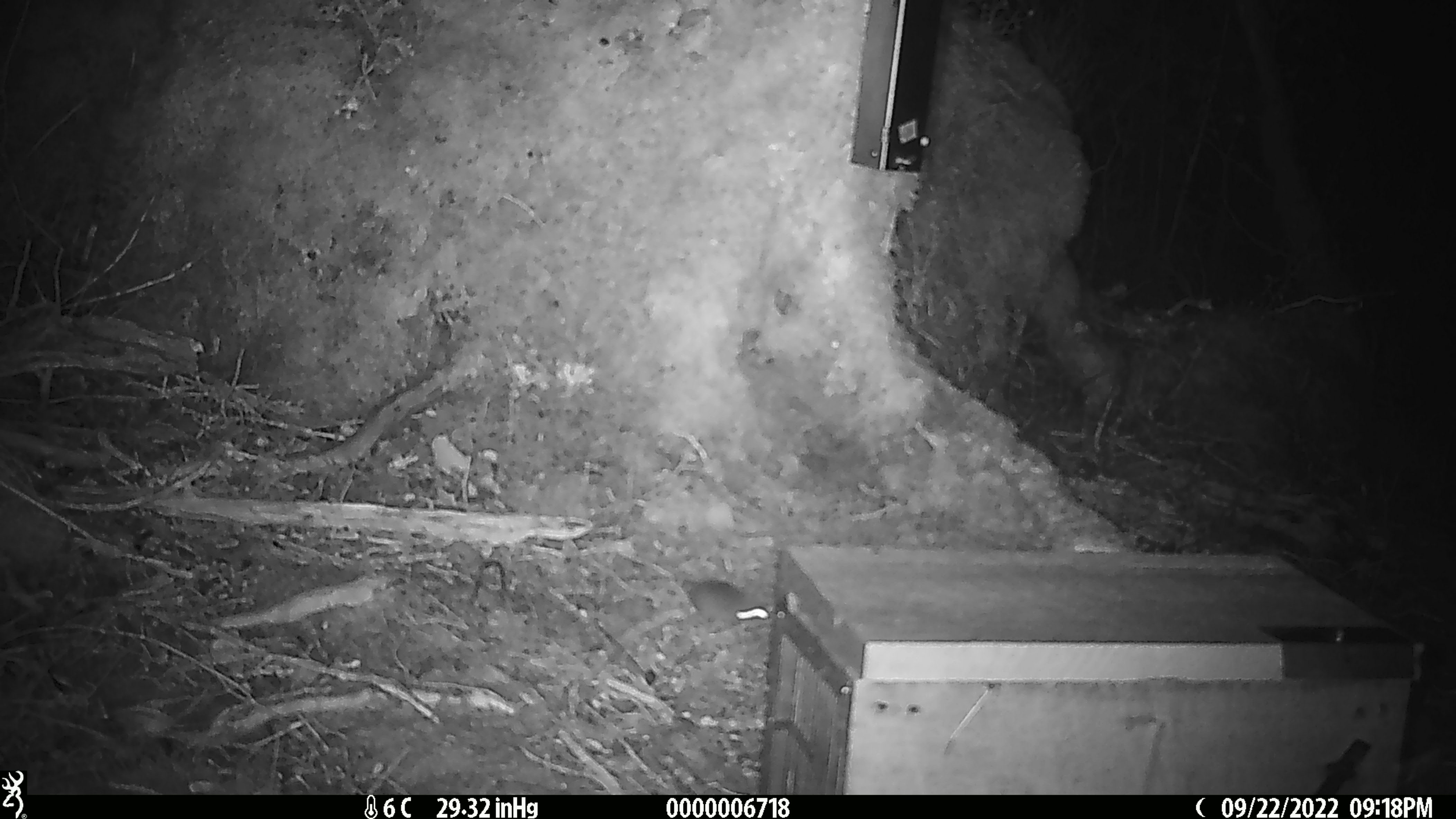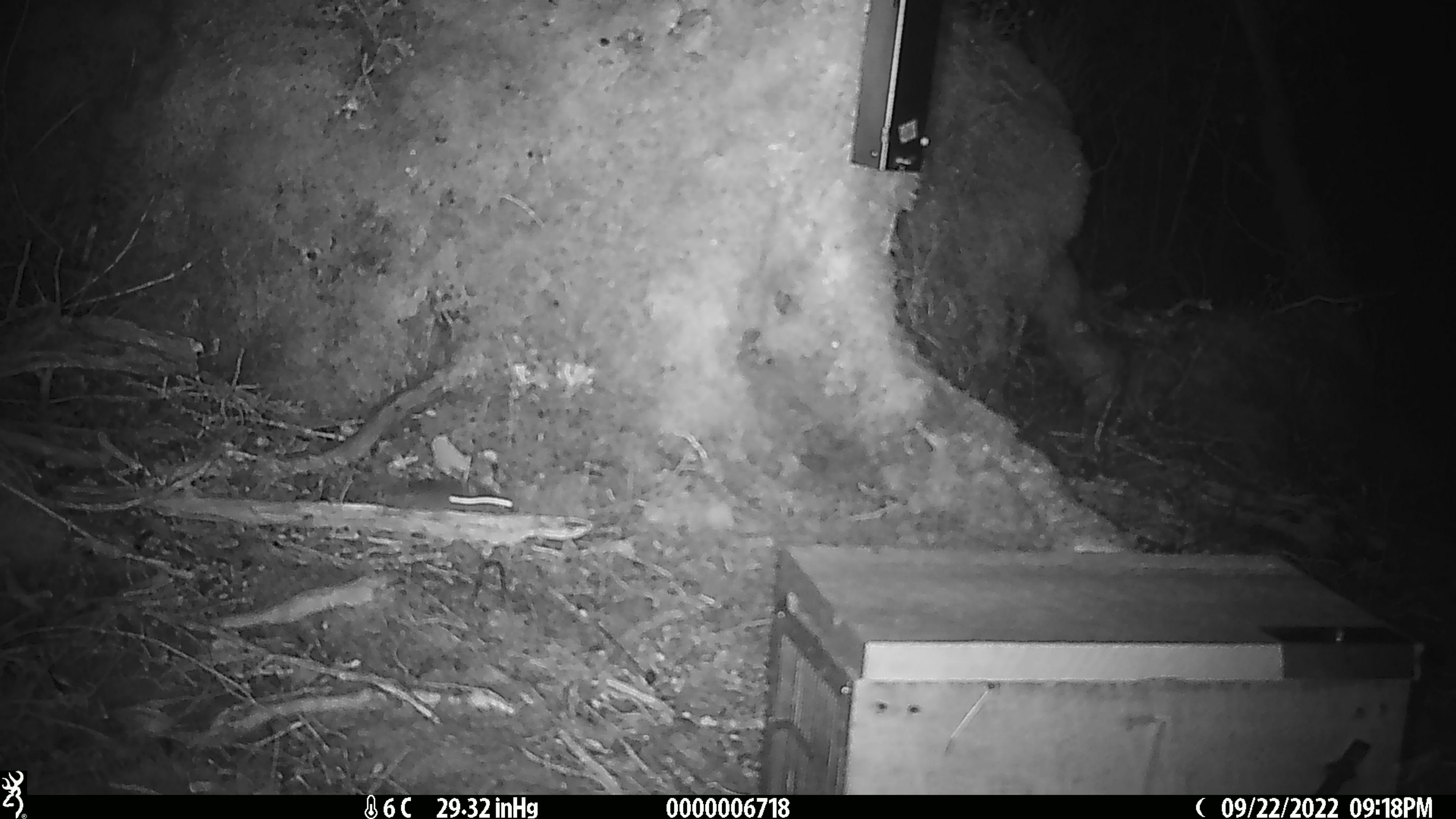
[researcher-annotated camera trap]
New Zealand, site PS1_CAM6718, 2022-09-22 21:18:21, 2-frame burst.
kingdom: Animalia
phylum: Chordata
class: Mammalia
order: Rodentia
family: Muridae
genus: Mus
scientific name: Mus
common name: mouse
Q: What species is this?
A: Mouse (Mus).